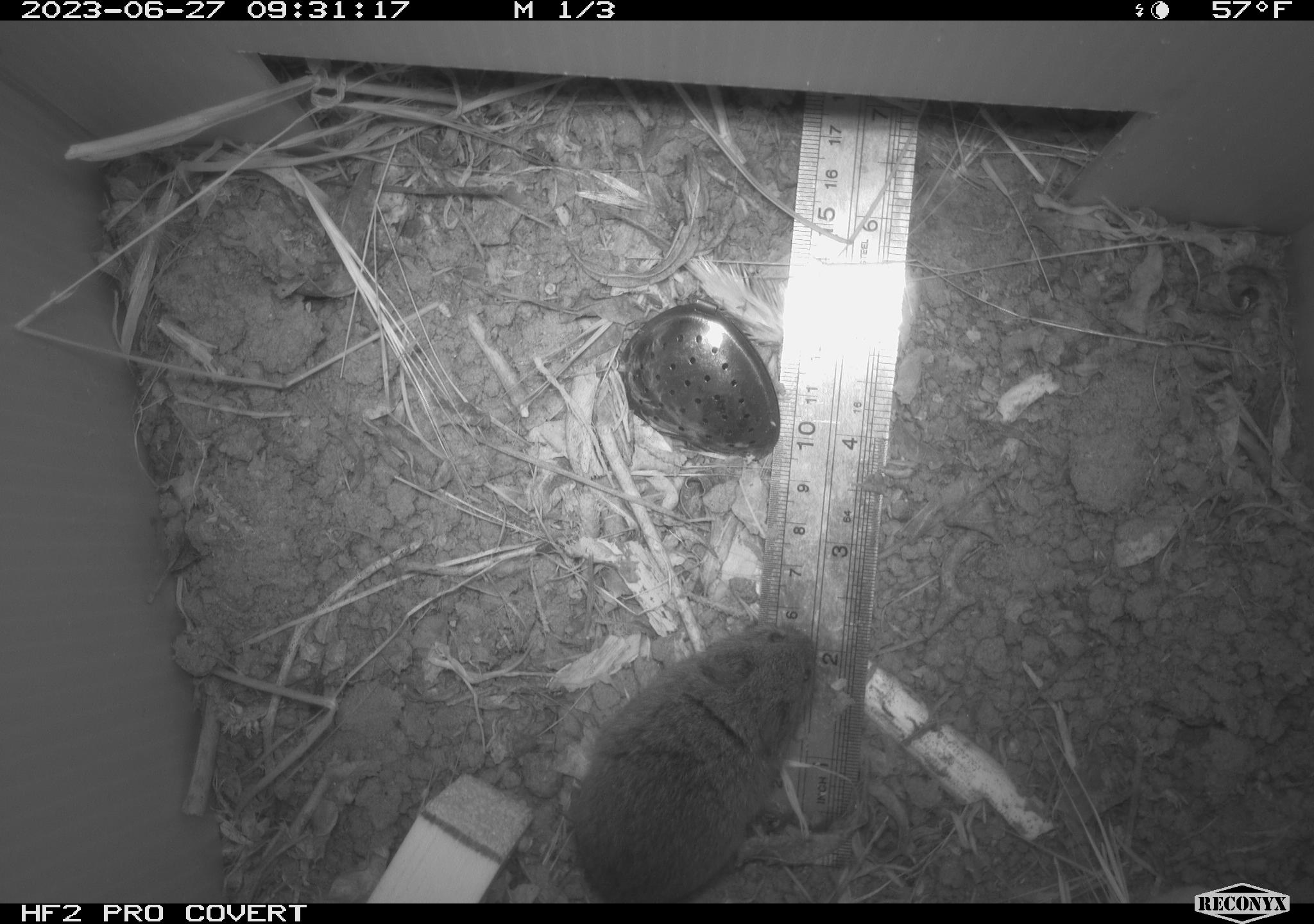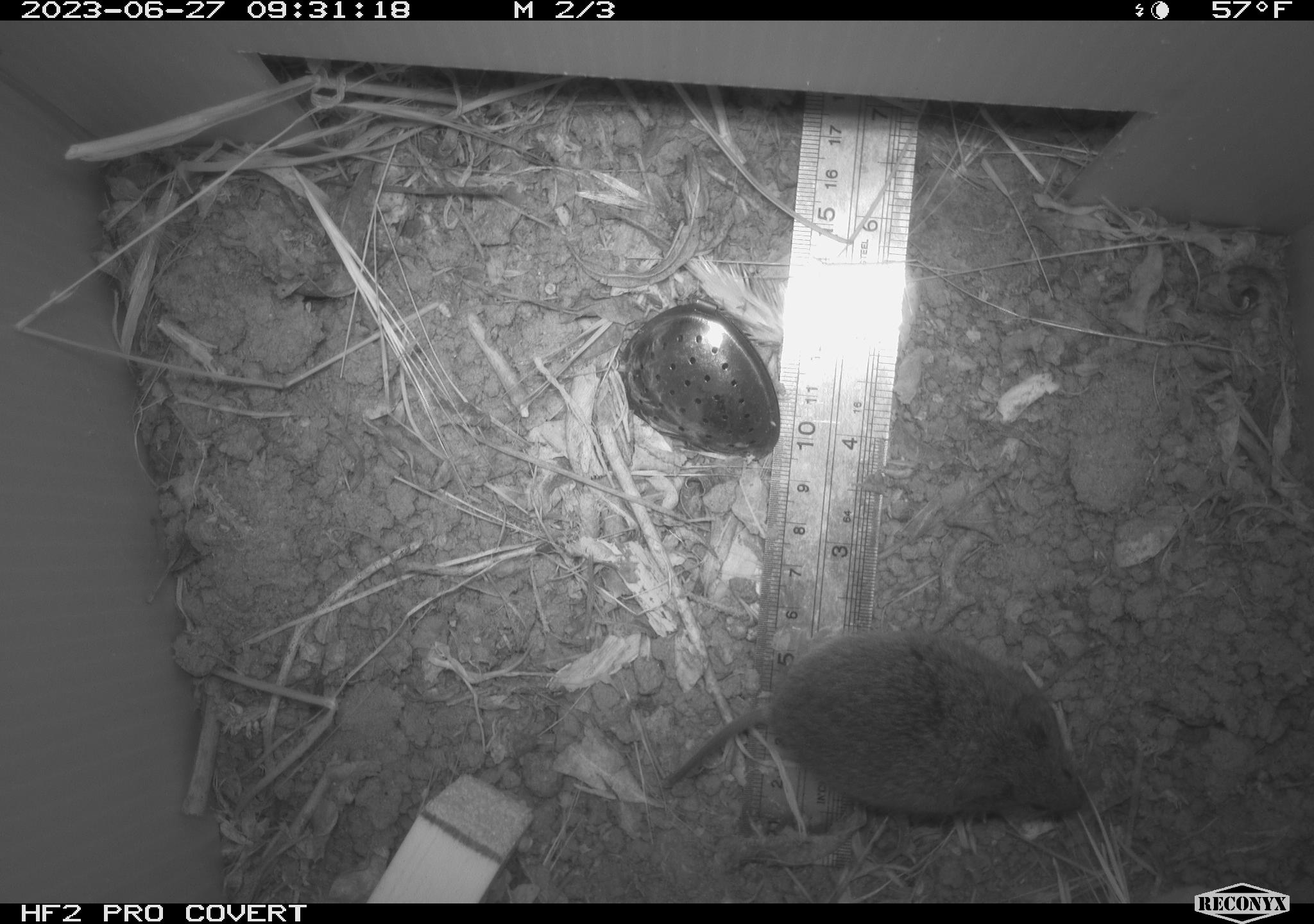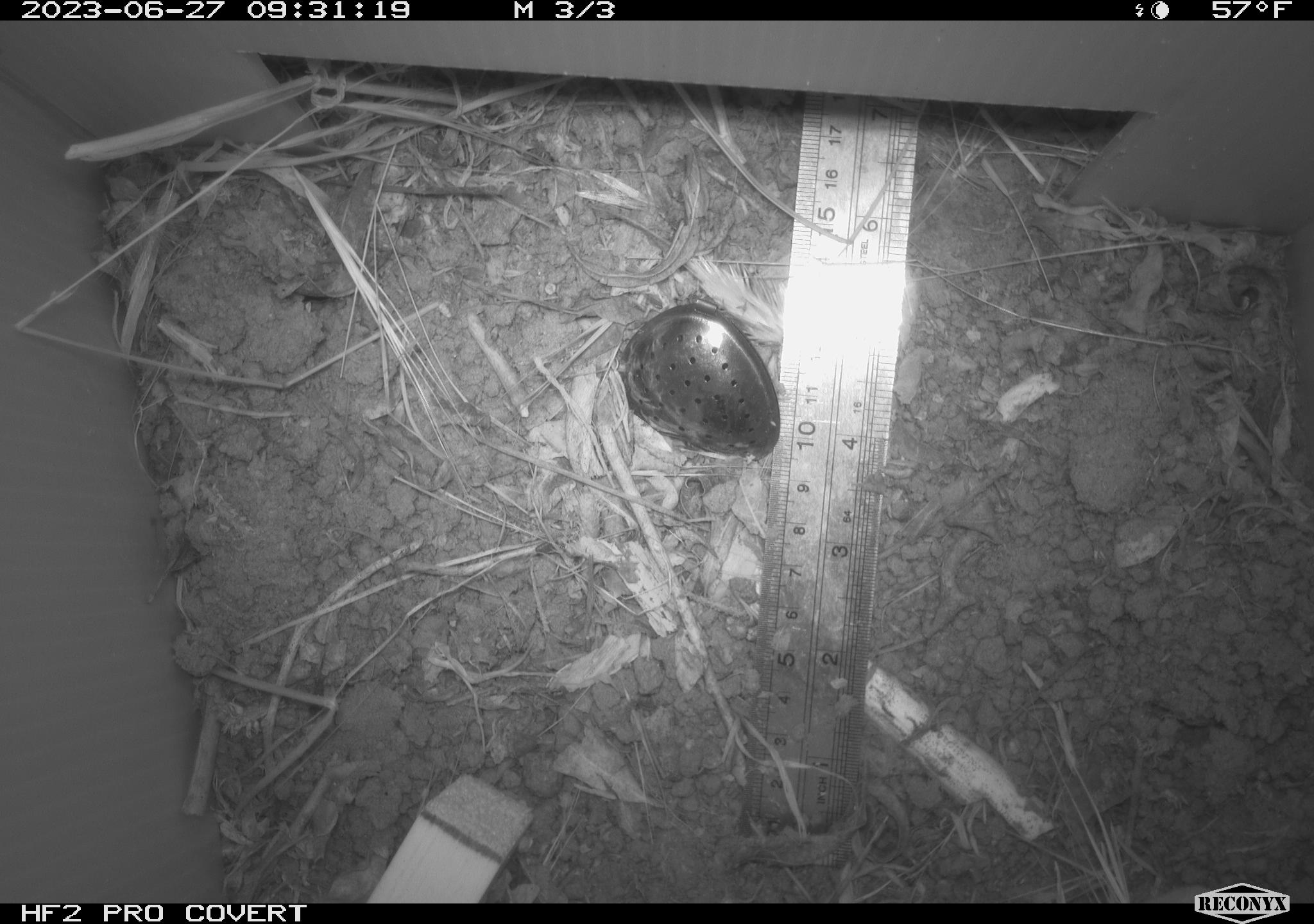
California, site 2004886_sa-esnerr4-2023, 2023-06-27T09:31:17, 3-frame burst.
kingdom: Animalia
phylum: Chordata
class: Mammalia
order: Rodentia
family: Cricetidae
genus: Microtus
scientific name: Microtus californicus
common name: california vole